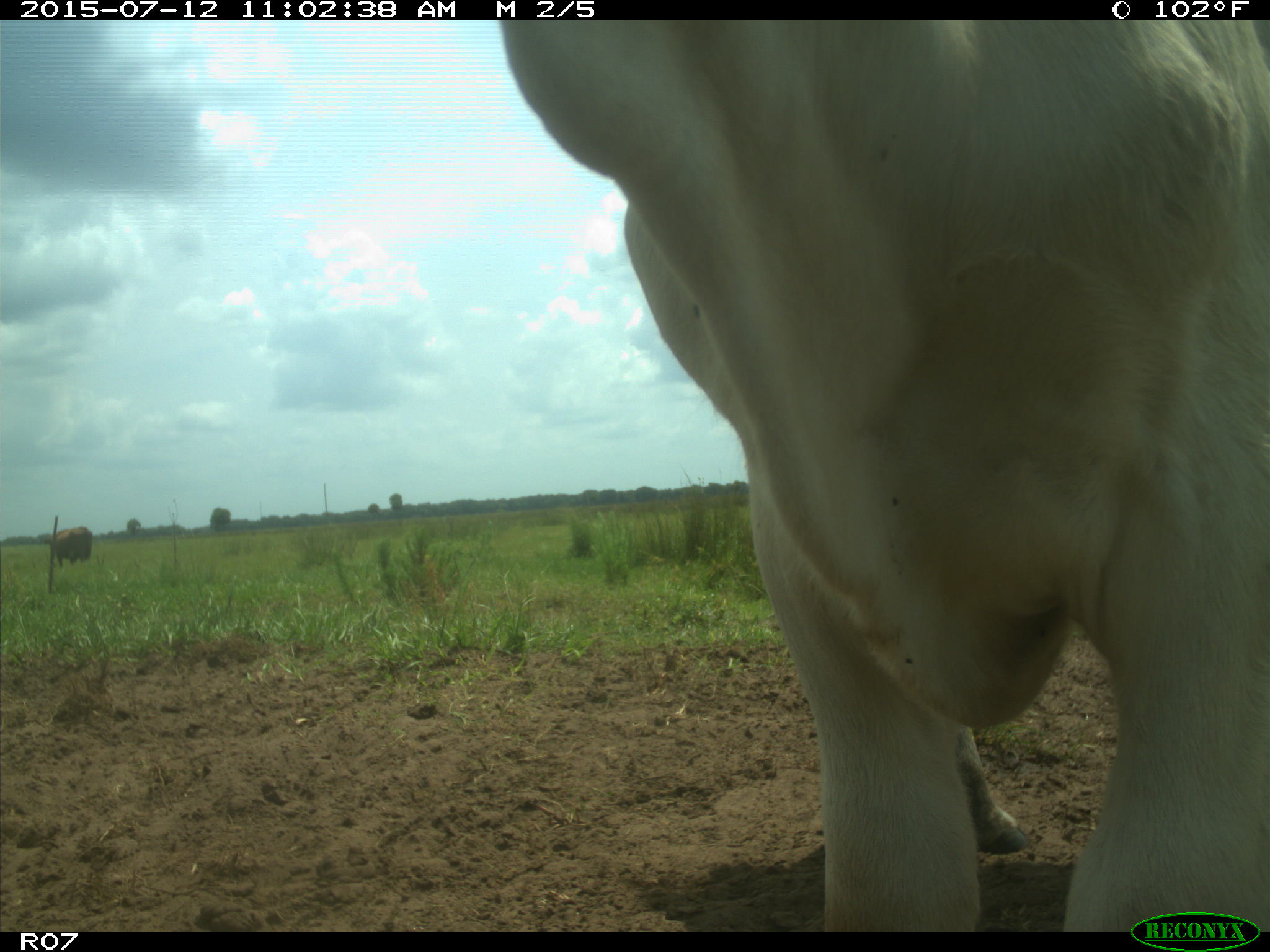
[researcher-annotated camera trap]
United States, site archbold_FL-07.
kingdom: Animalia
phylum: Chordata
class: Mammalia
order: Artiodactyla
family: Bovidae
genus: Bos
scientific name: Bos taurus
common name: domestic cow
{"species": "Bos taurus (domestic cow)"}